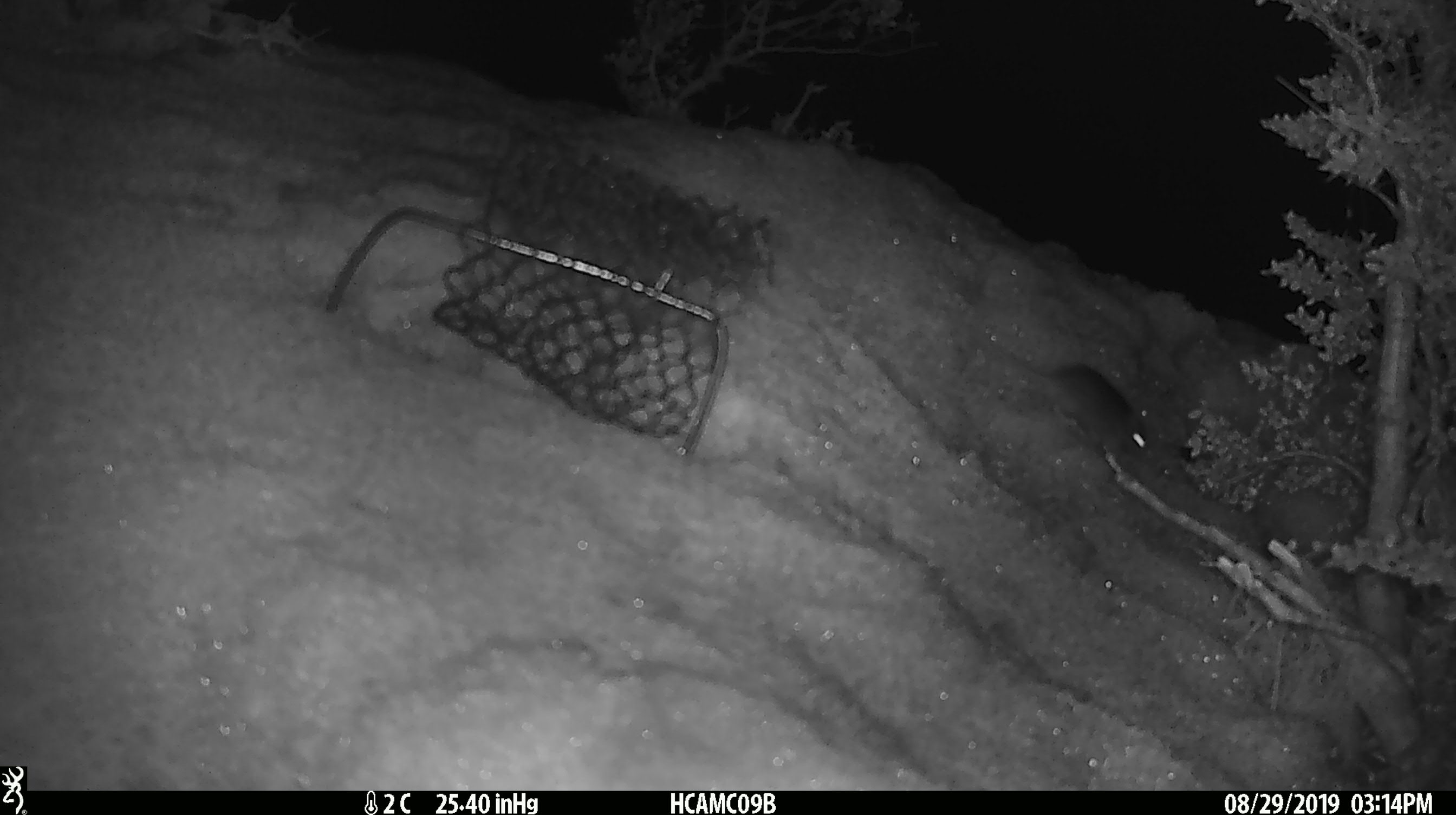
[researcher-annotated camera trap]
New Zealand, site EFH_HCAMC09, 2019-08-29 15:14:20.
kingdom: Animalia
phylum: Chordata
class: Mammalia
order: Rodentia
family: Muridae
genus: Mus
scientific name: Mus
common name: mouse